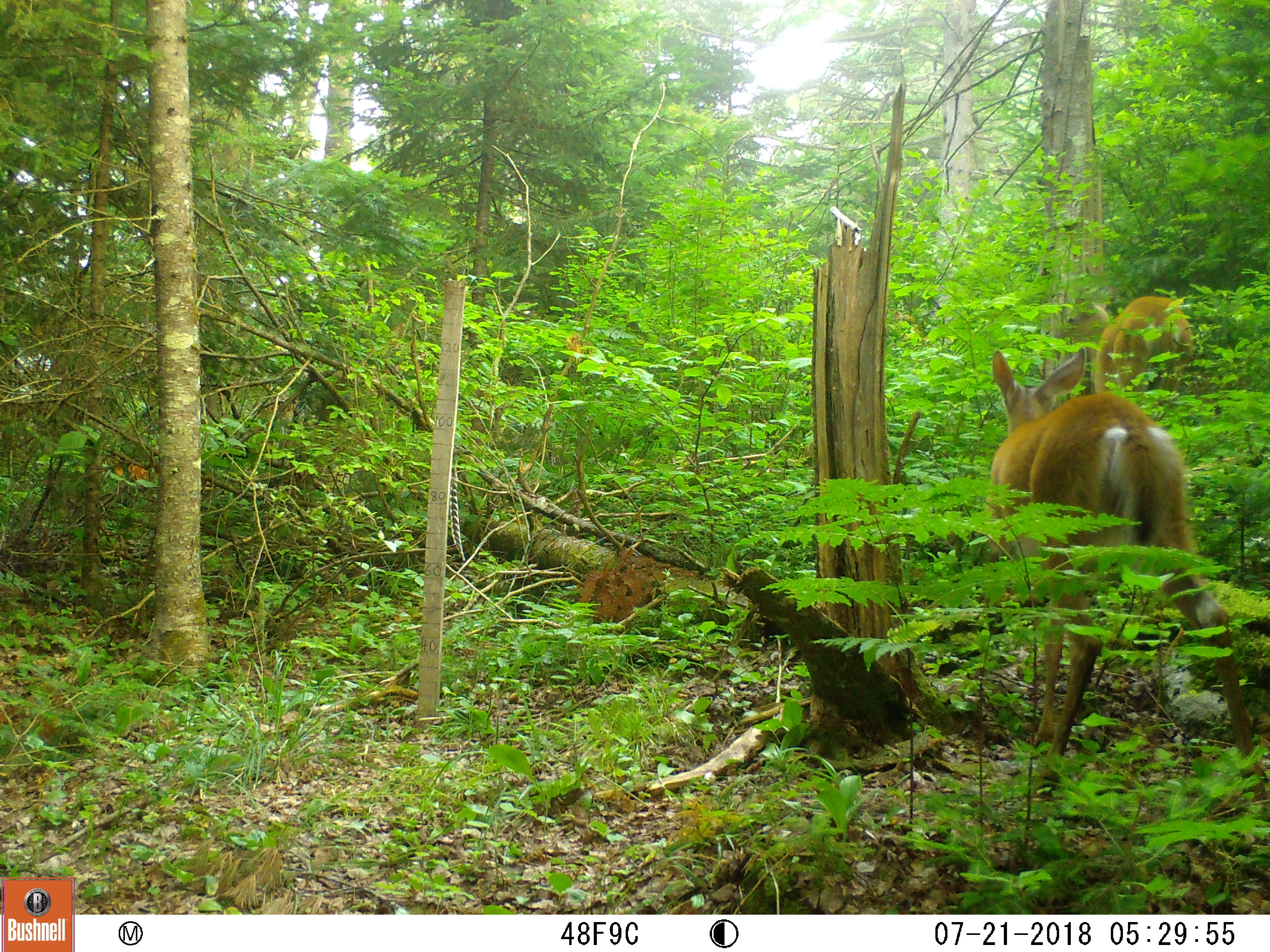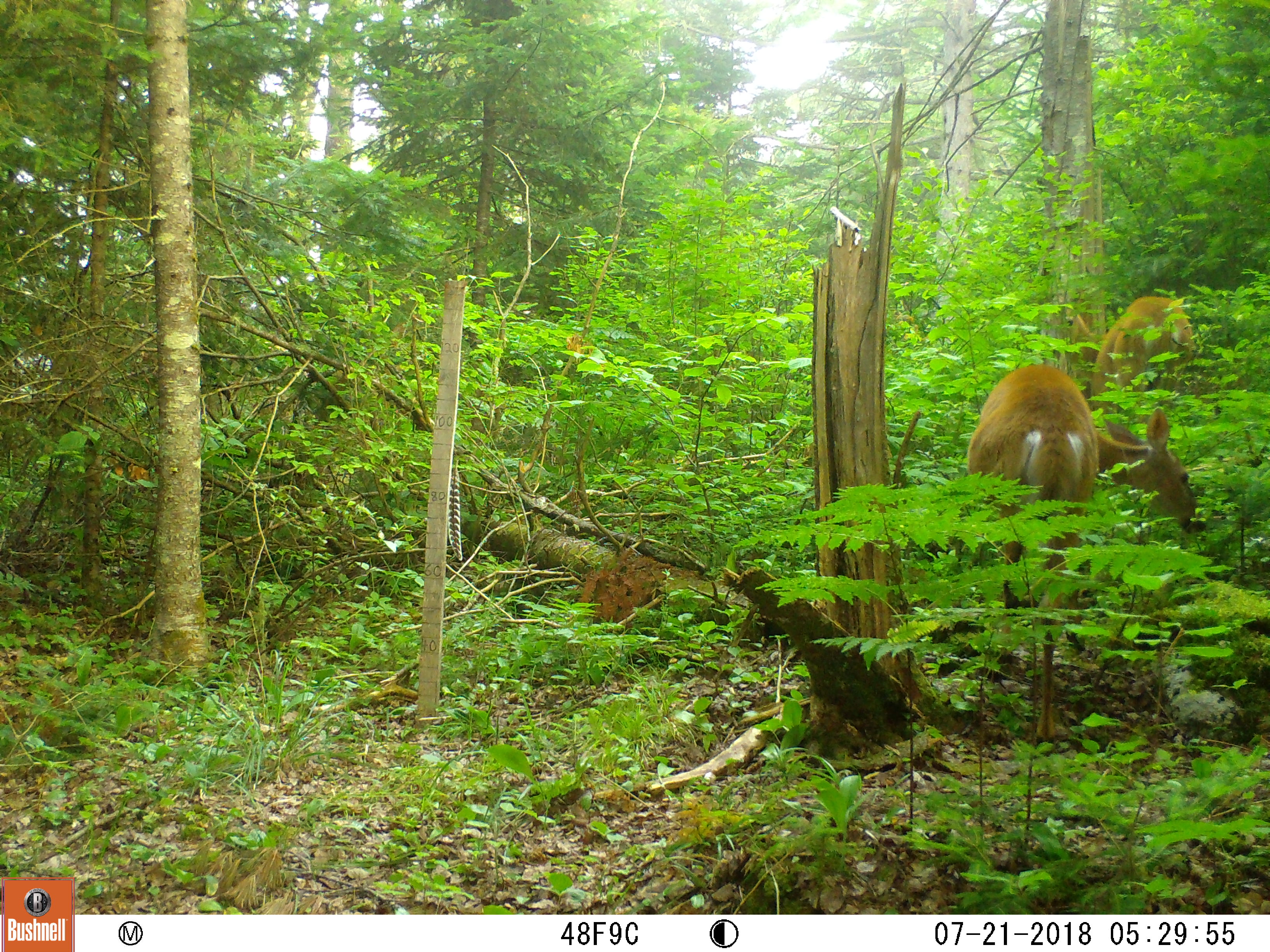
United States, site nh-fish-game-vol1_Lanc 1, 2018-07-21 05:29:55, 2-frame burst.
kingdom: Animalia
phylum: Chordata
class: Mammalia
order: Artiodactyla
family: Cervidae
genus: Odocoileus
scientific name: Odocoileus virginianus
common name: white-tailed deer